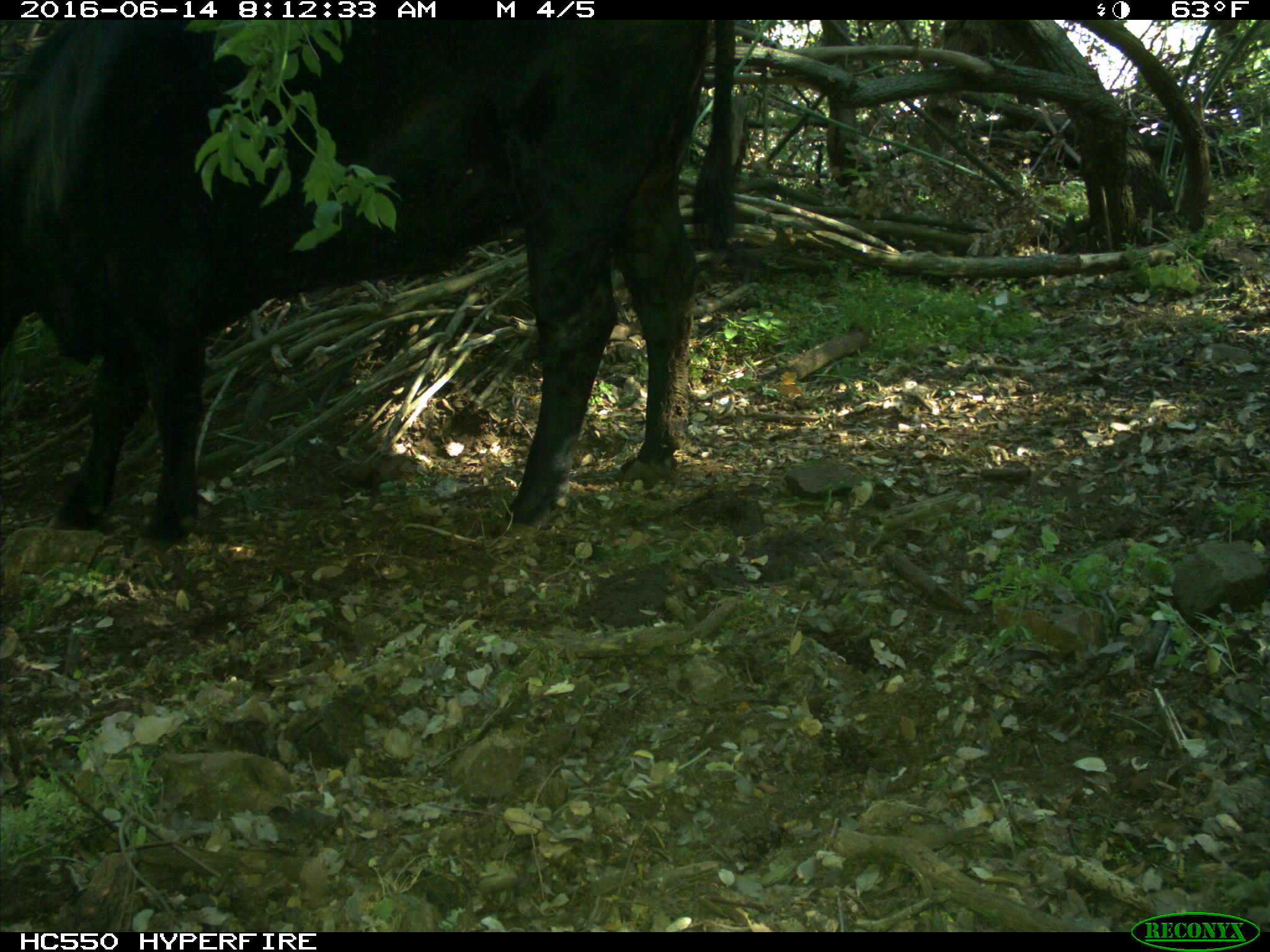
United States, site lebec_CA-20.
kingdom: Animalia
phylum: Chordata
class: Mammalia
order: Artiodactyla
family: Bovidae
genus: Bos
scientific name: Bos taurus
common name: domestic cow